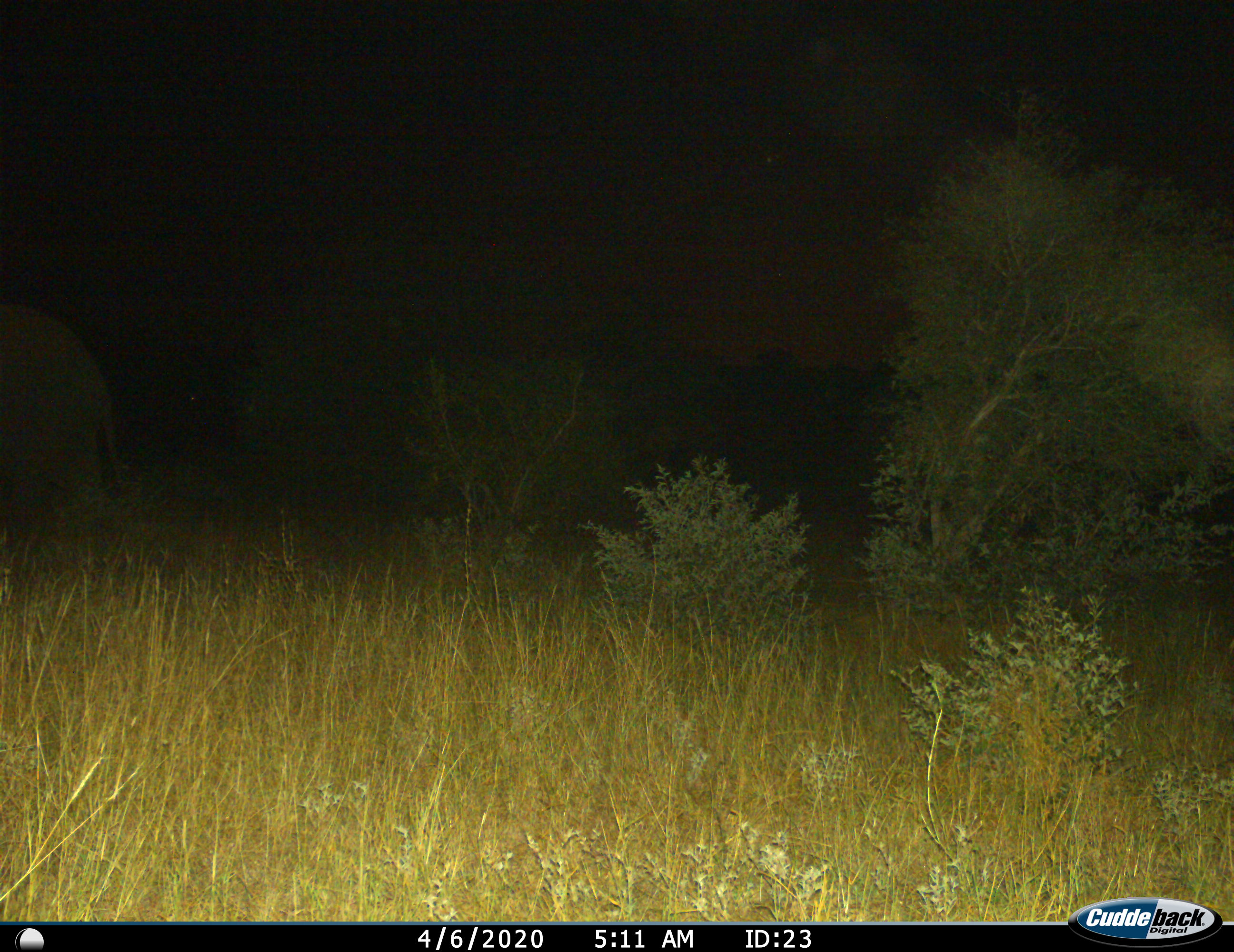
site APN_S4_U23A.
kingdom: Animalia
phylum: Chordata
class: Mammalia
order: Proboscidea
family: Elephantidae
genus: Loxodonta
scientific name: Loxodonta africana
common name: african bush elephant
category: elephant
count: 1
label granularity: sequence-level